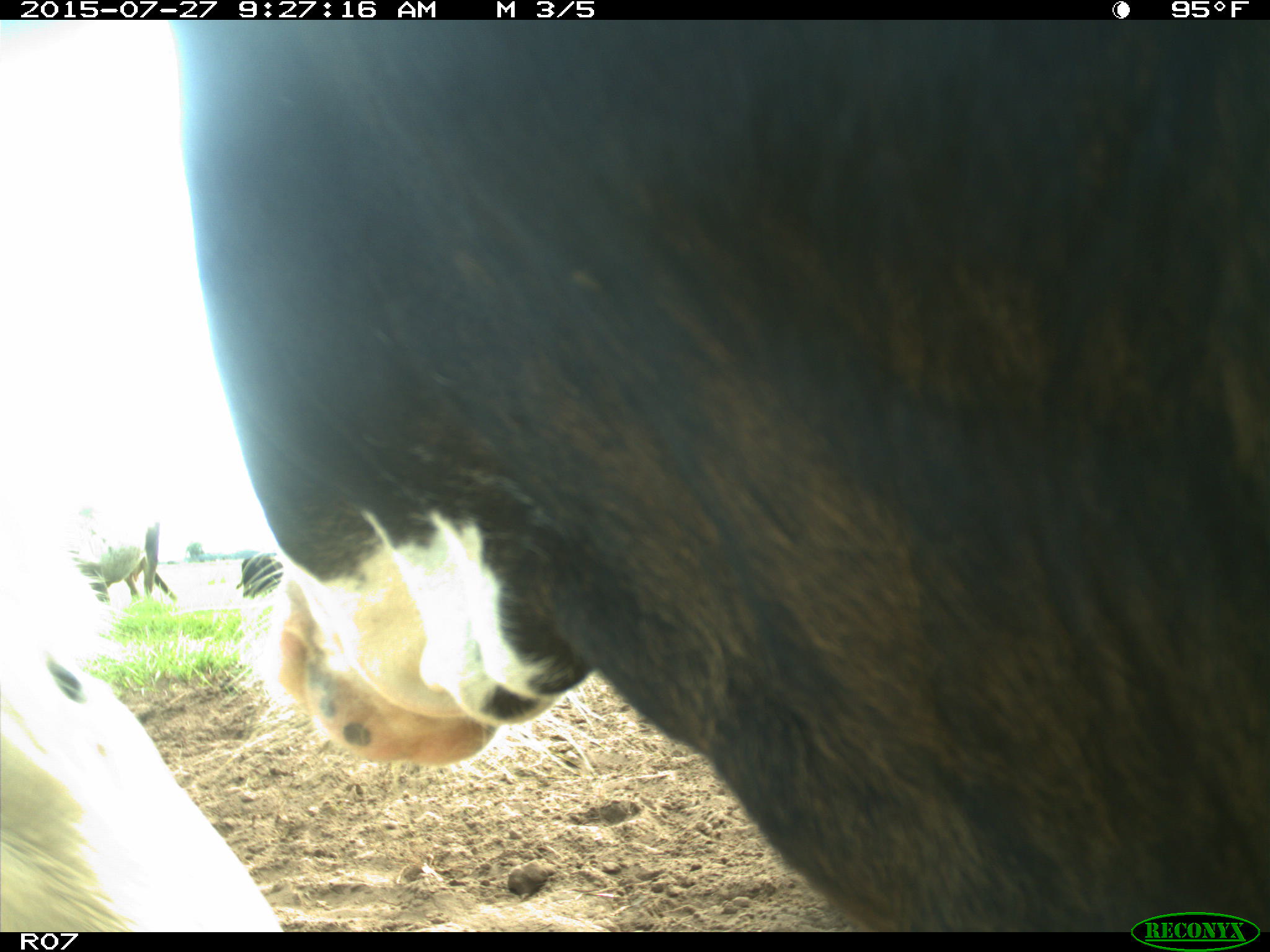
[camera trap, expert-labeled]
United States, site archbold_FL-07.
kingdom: Animalia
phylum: Chordata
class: Mammalia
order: Artiodactyla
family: Bovidae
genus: Bos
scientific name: Bos taurus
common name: domestic cow